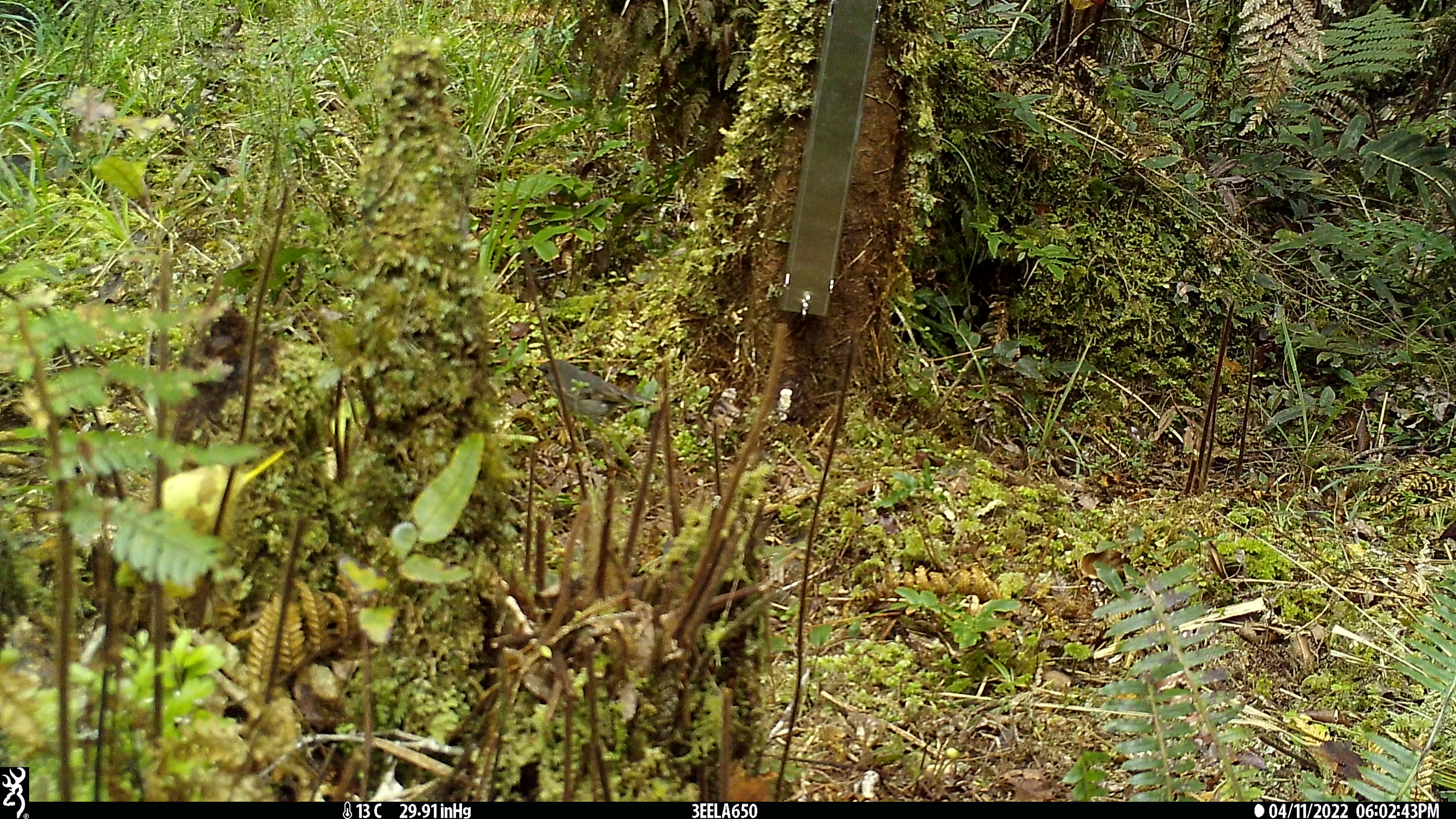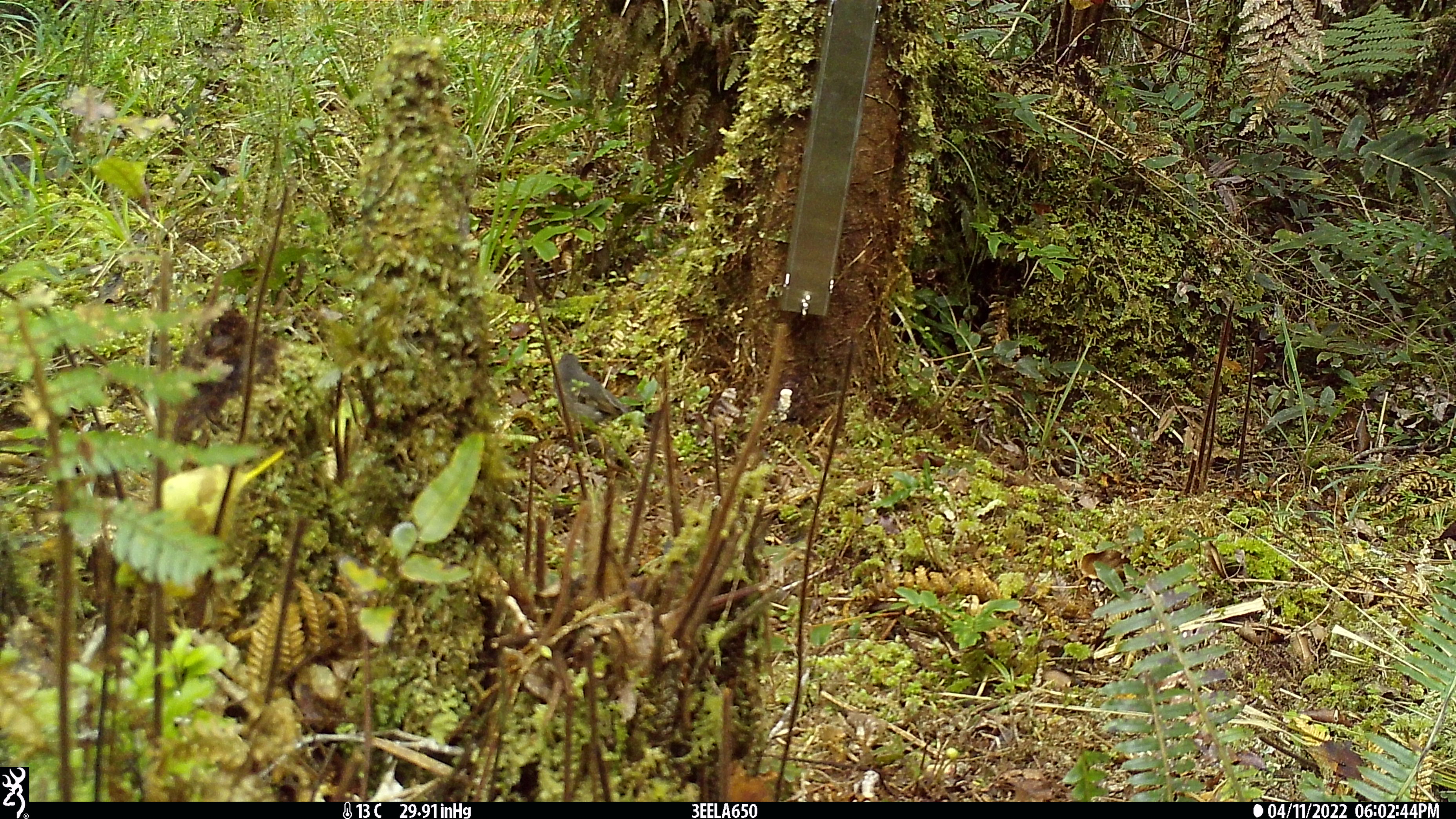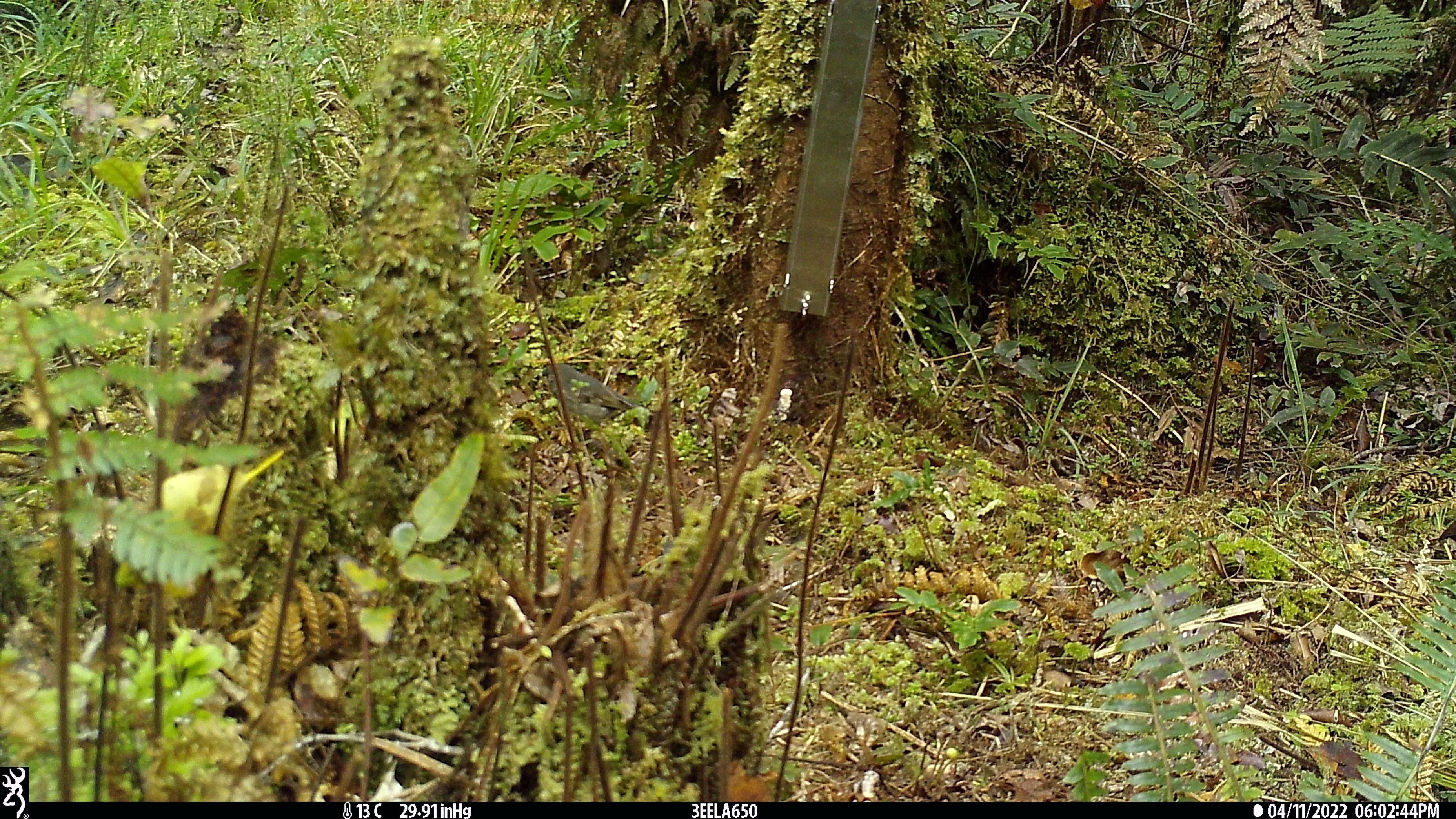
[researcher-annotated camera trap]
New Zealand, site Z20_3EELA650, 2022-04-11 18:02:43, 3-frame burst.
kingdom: Animalia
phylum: Chordata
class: Aves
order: Passeriformes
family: Petroicidae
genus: Petroica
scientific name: Petroica macrocephala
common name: tomtit